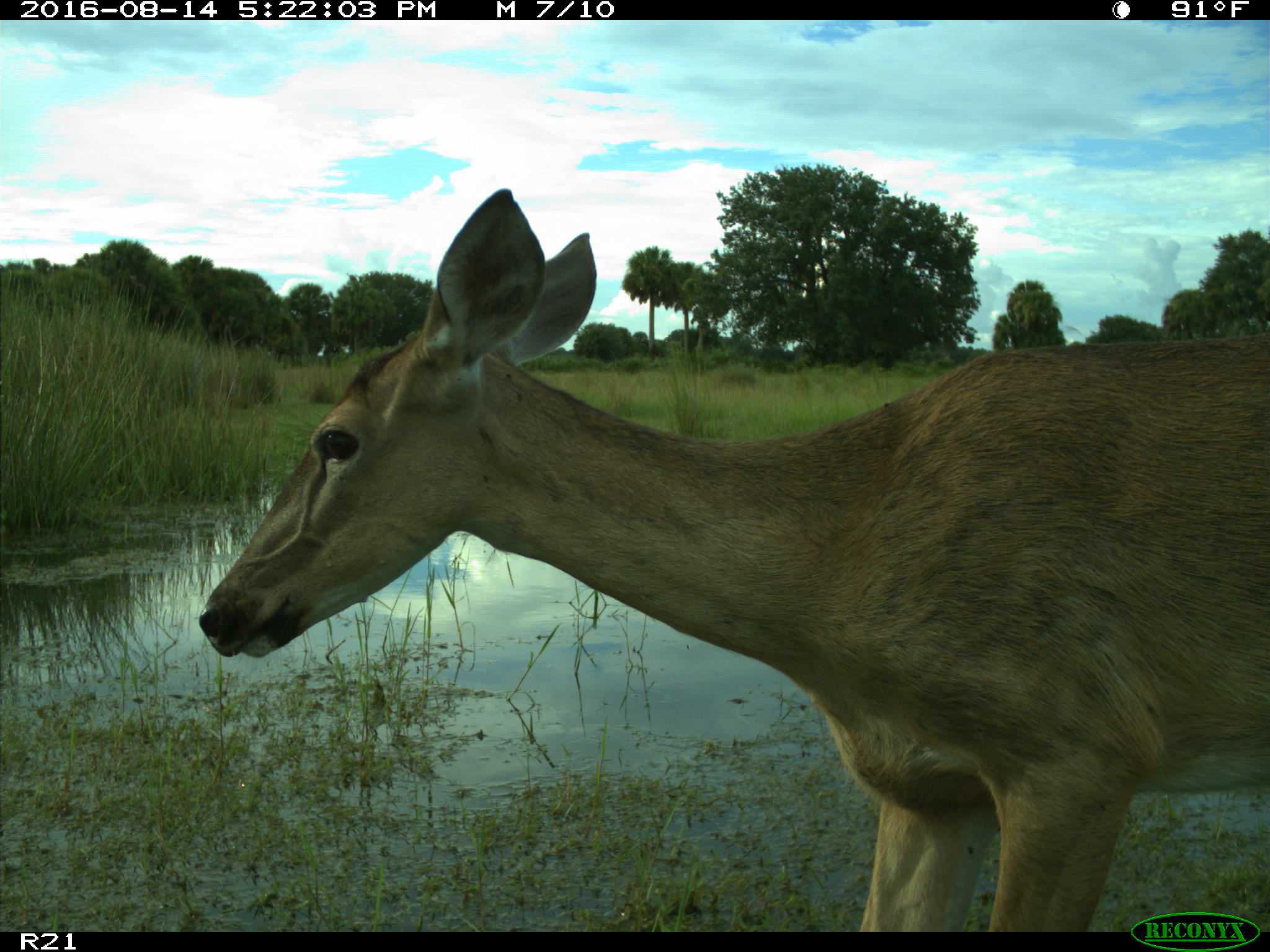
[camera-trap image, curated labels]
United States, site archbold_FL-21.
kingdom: Animalia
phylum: Chordata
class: Mammalia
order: Artiodactyla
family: Cervidae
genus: Odocoileus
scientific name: Odocoileus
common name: deer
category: unidentified deer